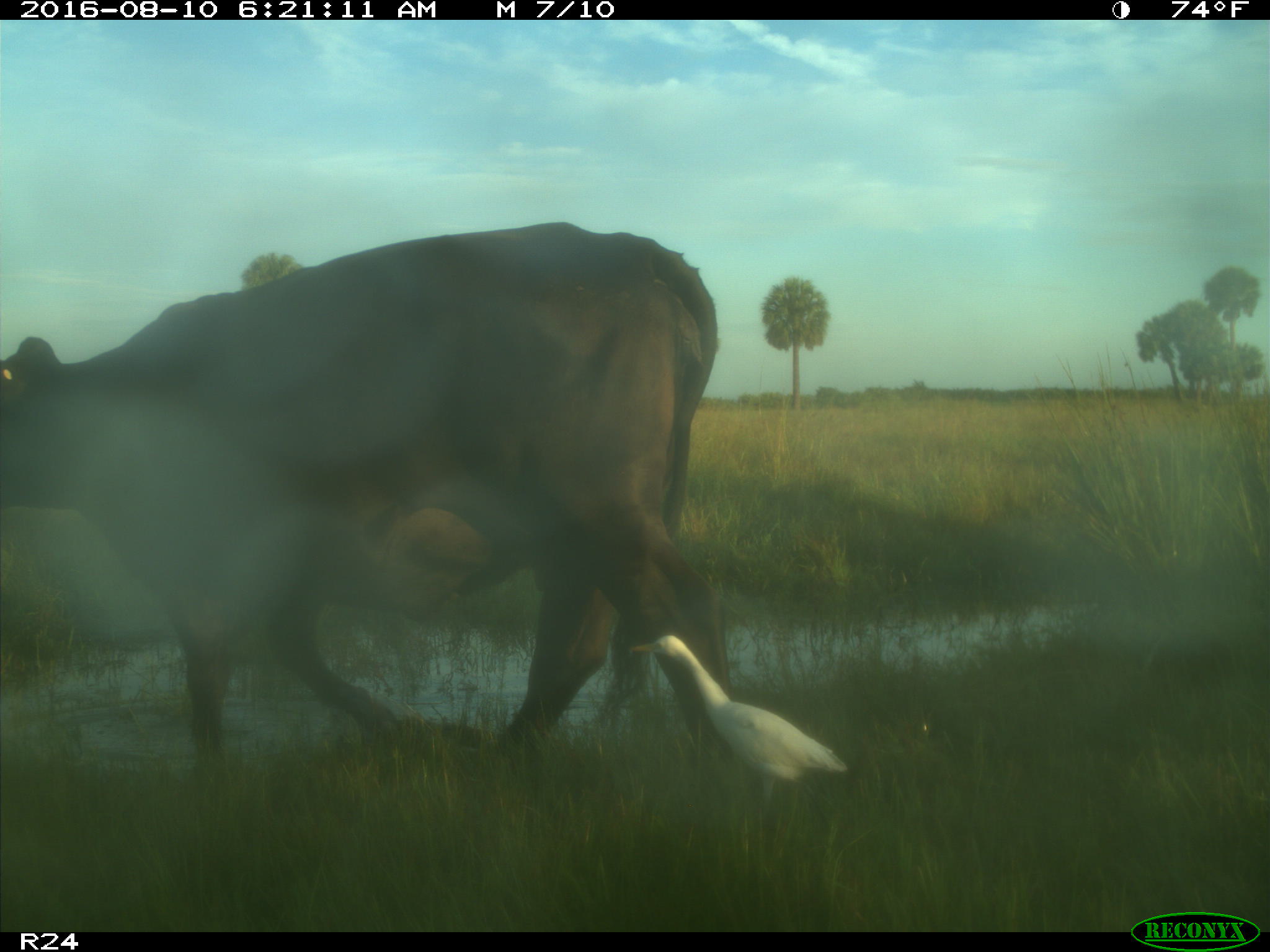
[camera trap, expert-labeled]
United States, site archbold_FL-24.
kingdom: Animalia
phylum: Chordata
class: Mammalia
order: Artiodactyla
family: Bovidae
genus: Bos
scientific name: Bos taurus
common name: domestic cow